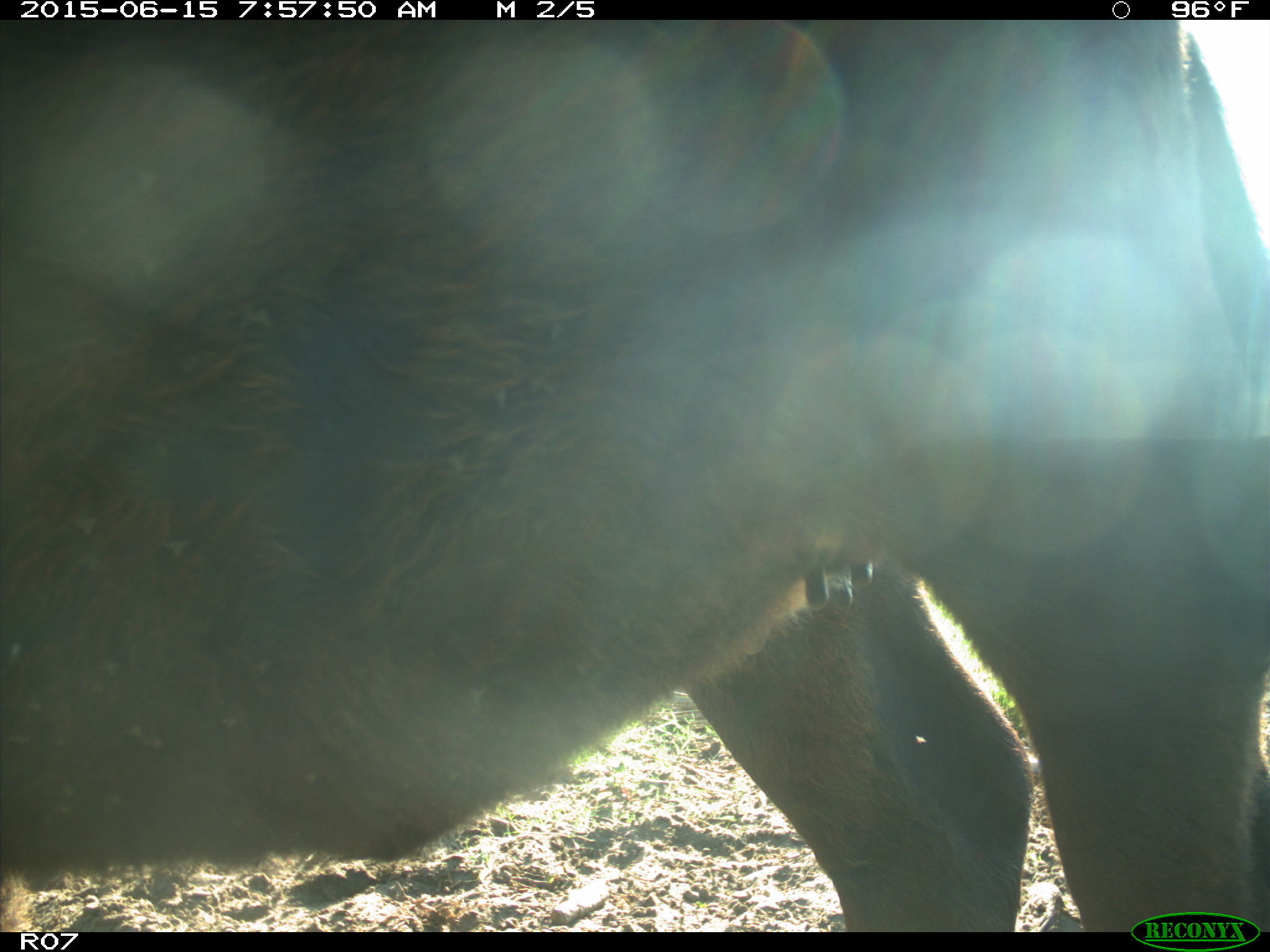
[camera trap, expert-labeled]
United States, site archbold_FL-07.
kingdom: Animalia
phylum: Chordata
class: Mammalia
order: Artiodactyla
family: Bovidae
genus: Bos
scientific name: Bos taurus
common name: domestic cow